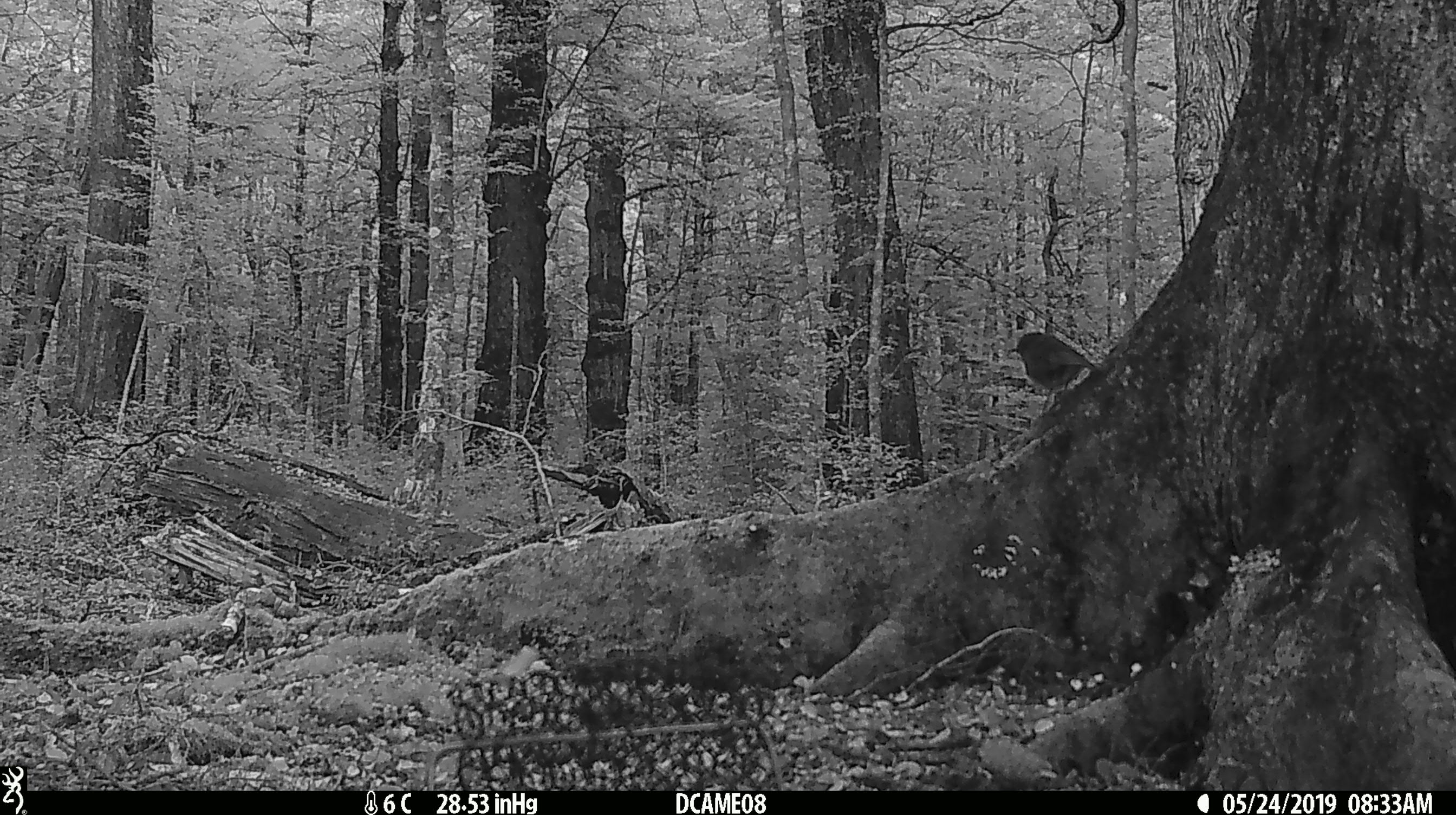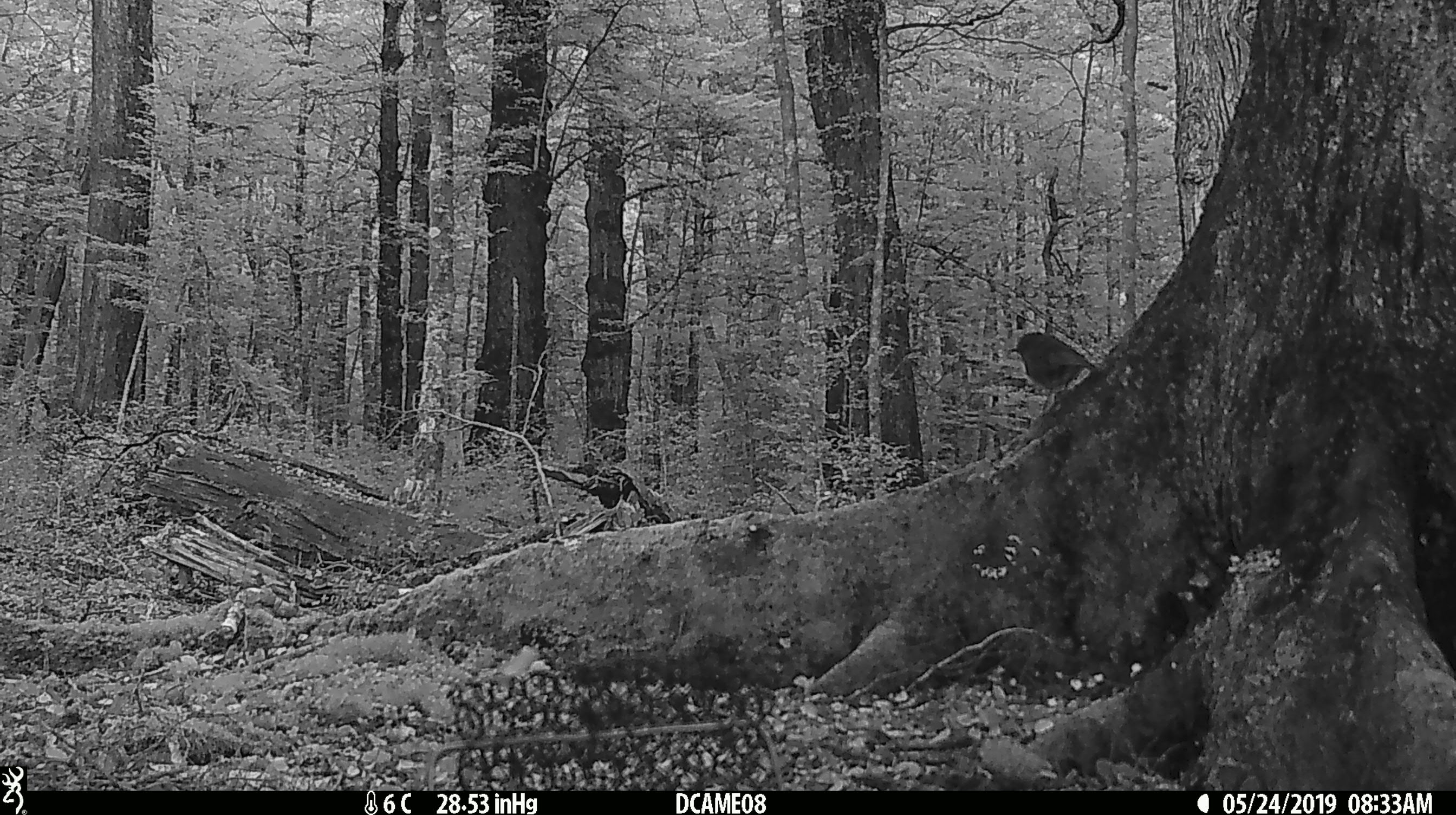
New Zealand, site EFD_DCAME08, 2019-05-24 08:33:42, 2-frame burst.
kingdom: Animalia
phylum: Chordata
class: Aves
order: Passeriformes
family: Petroicidae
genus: Petroica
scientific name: Petroica australis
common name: new zealand robin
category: robin